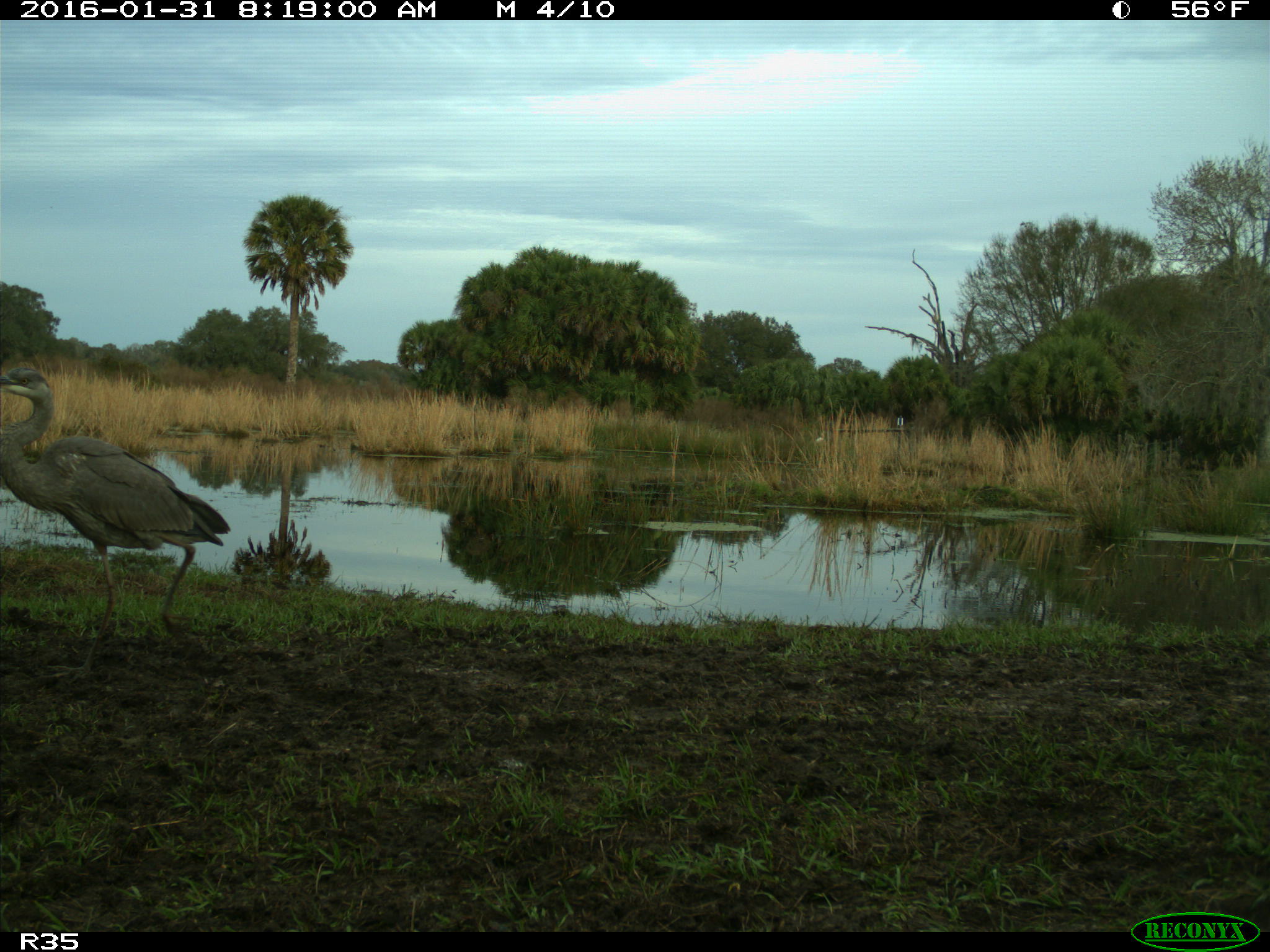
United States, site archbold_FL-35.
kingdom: Animalia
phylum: Chordata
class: Aves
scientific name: Aves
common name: birds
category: unidentified bird